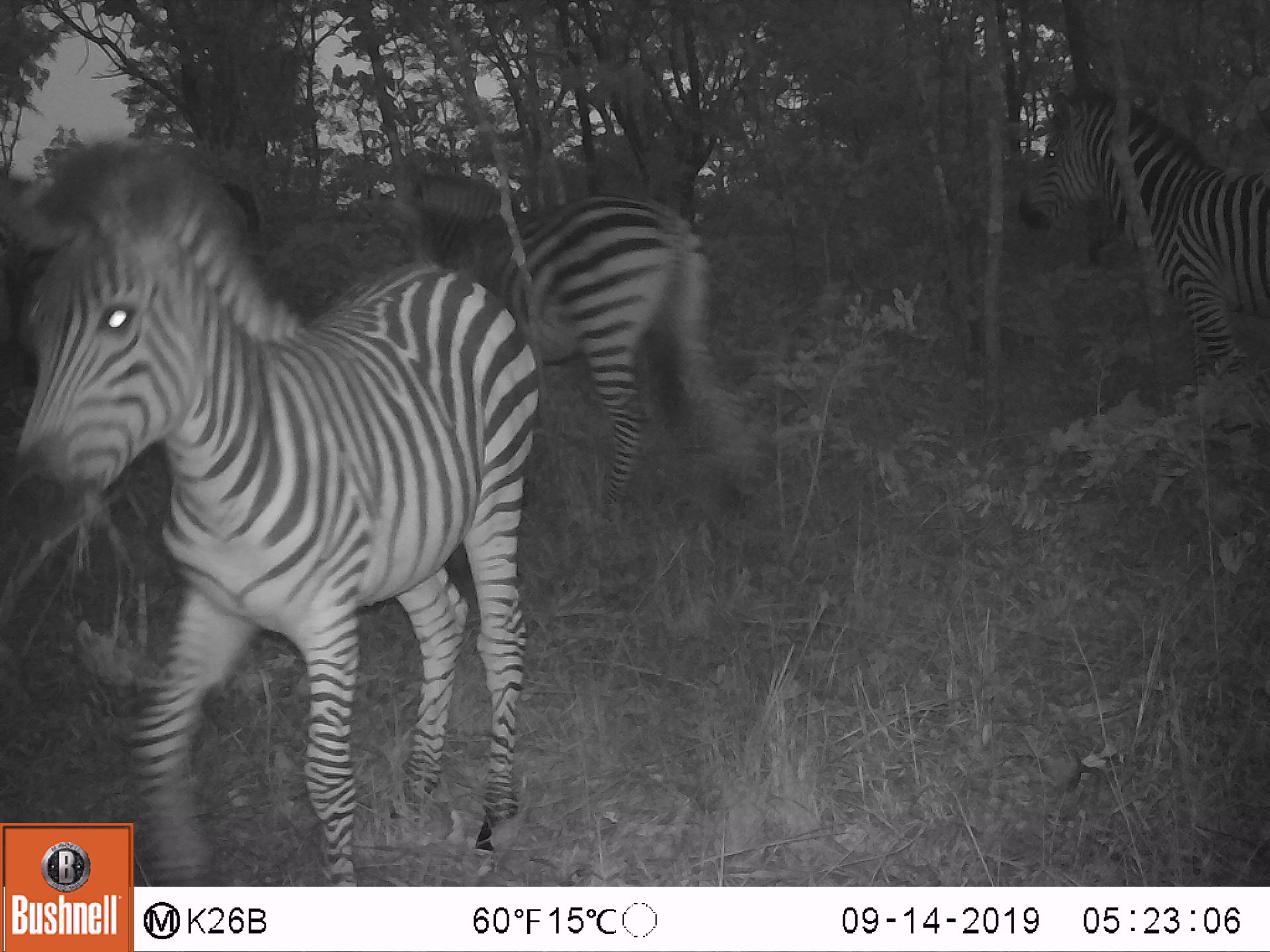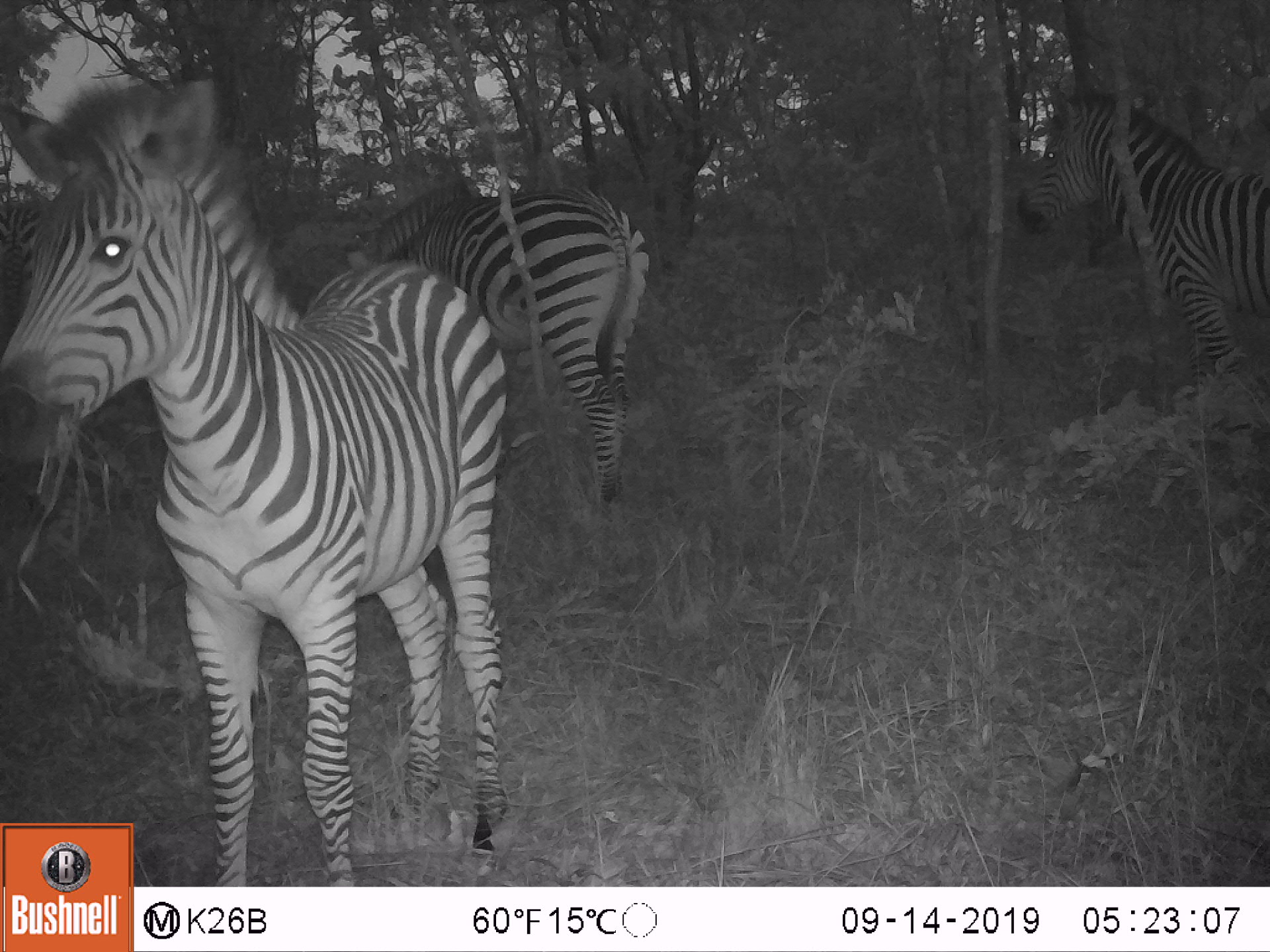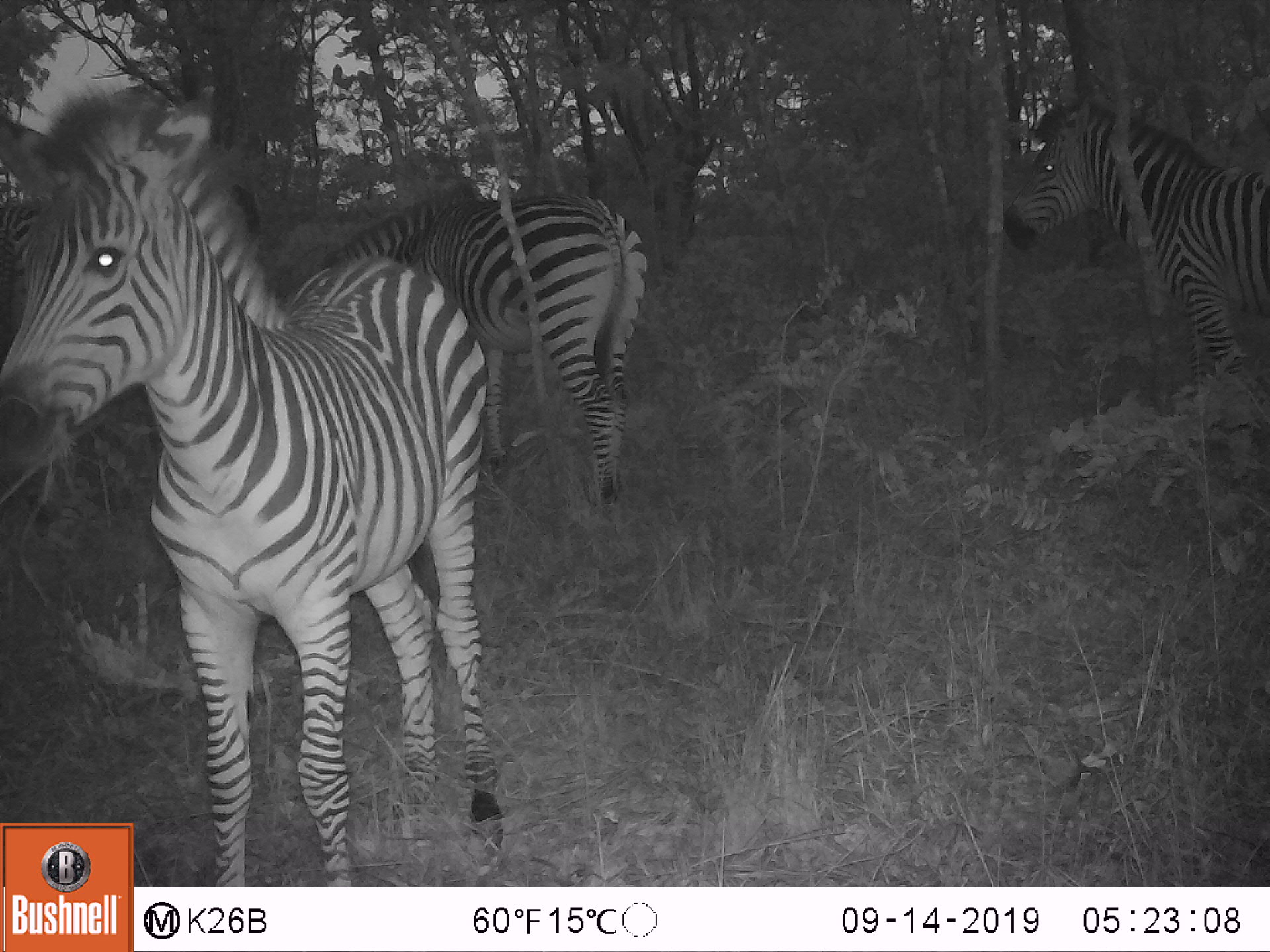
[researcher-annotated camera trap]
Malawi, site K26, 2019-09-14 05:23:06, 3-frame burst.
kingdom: Animalia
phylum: Chordata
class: Mammalia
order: Perissodactyla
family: Equidae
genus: Equus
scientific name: Equus quagga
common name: plains zebra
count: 3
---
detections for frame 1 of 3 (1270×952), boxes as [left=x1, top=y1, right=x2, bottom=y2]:
plains zebra: [left=0, top=138, right=540, bottom=819]; [left=410, top=161, right=748, bottom=516]; [left=1013, top=72, right=1268, bottom=429]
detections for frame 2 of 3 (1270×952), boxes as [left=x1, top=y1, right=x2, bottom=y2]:
plains zebra: [left=0, top=73, right=508, bottom=818]; [left=339, top=171, right=653, bottom=508]; [left=1016, top=80, right=1268, bottom=431]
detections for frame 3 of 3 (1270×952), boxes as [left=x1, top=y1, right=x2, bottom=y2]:
plains zebra: [left=2, top=80, right=490, bottom=819]; [left=323, top=180, right=655, bottom=515]; [left=998, top=97, right=1268, bottom=432]